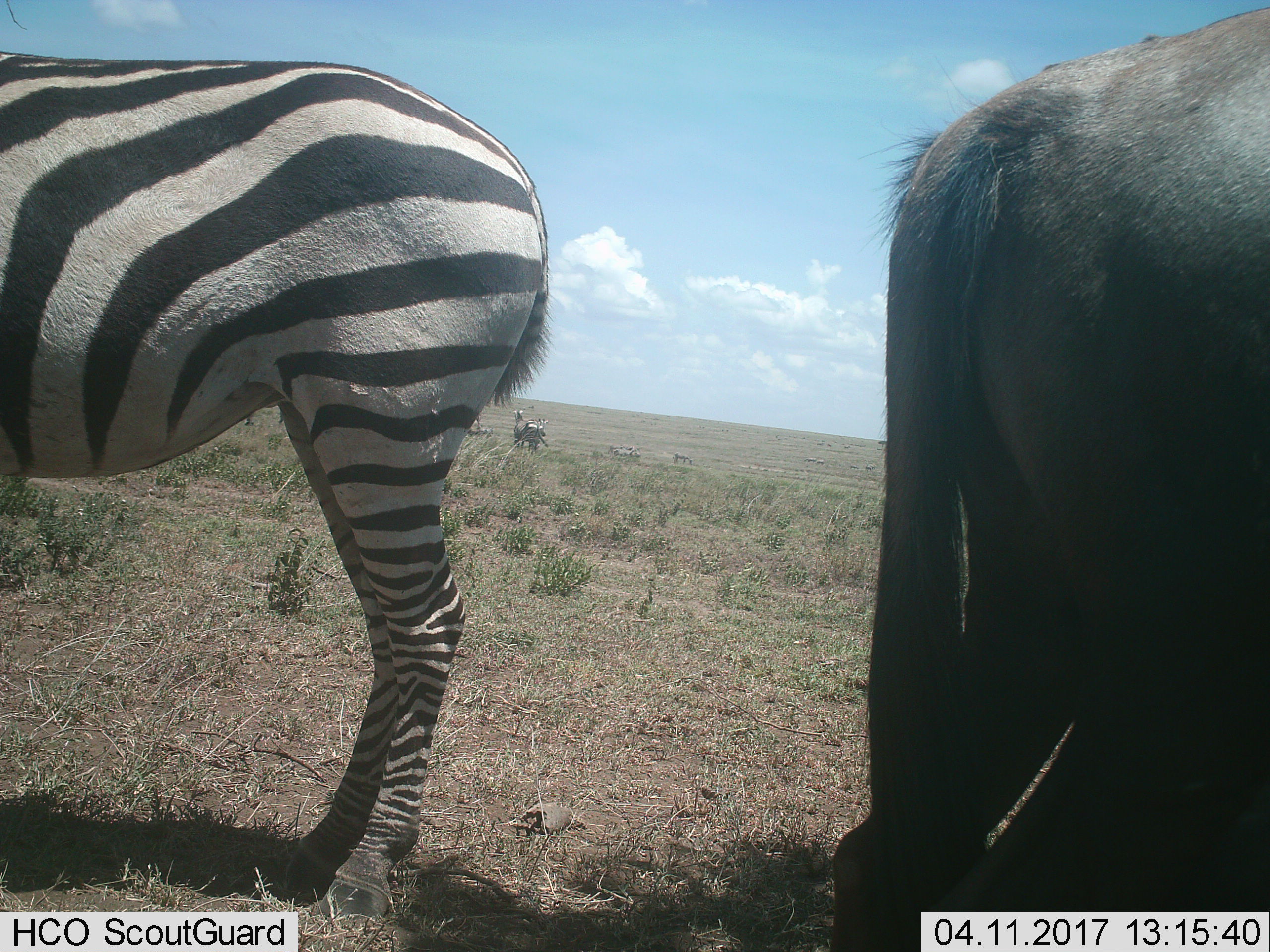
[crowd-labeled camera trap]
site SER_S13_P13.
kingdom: Animalia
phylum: Chordata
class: Mammalia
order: Artiodactyla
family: Bovidae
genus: Connochaetes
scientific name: Connochaetes taurinus taurinus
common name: blue wildebeest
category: wildebeestblue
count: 1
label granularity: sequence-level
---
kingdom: Animalia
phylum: Chordata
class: Mammalia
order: Perissodactyla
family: Equidae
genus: Equus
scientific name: Equus quagga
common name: plains zebra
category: zebraplains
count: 4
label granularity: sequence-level